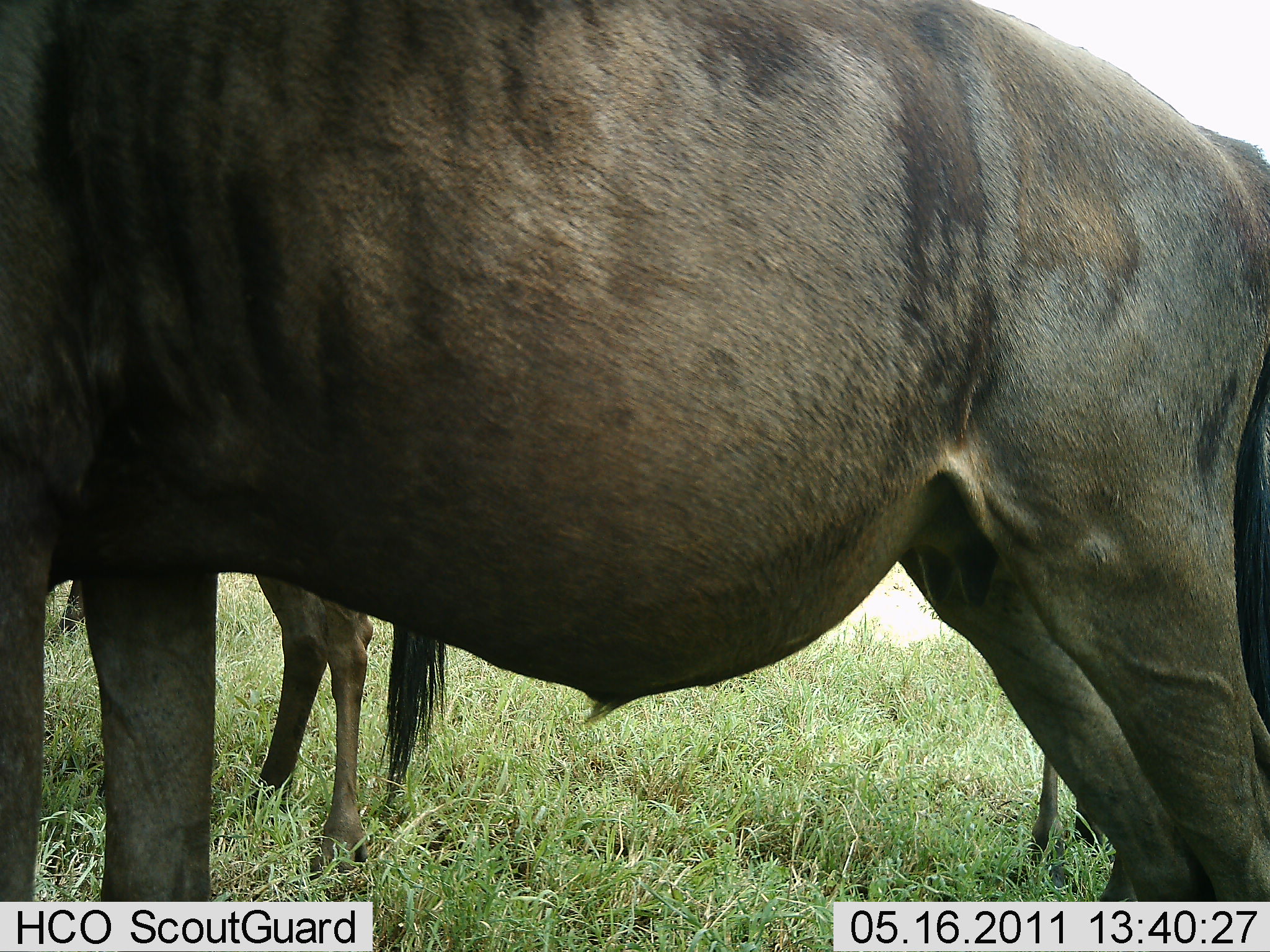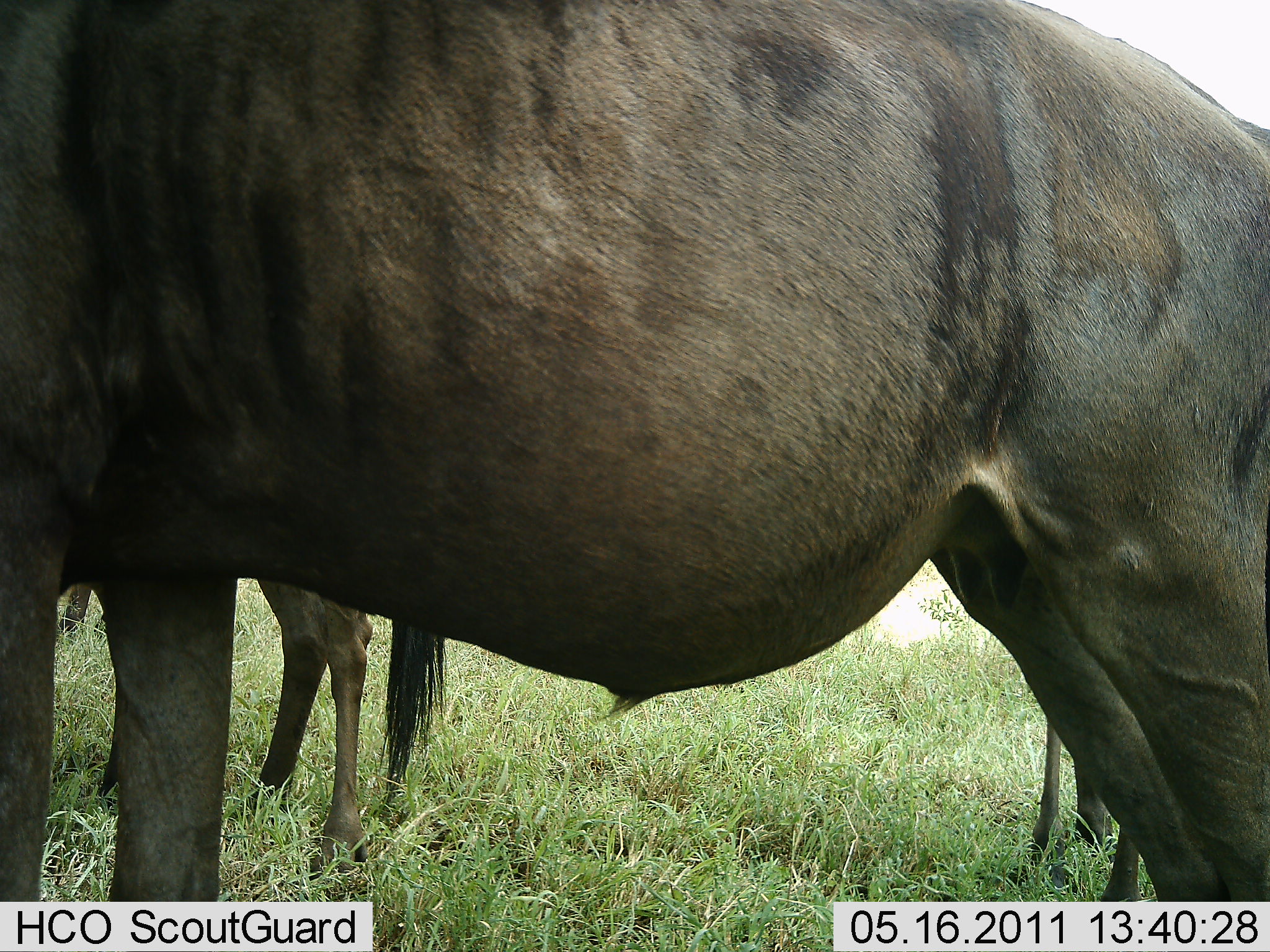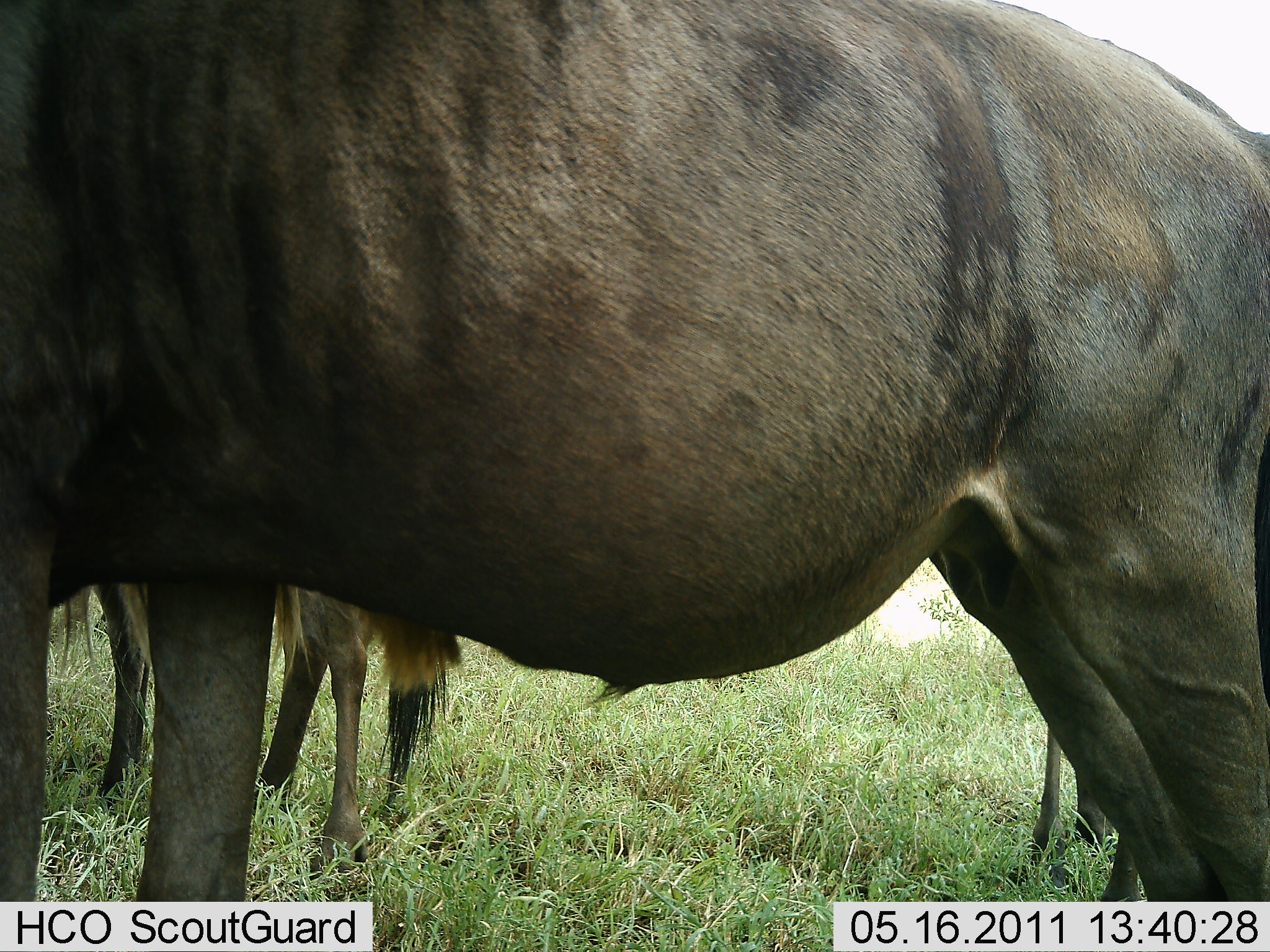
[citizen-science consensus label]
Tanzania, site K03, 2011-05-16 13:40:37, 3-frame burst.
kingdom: Animalia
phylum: Chordata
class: Mammalia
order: Artiodactyla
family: Bovidae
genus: Connochaetes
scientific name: Connochaetes taurinus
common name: blue wildebeest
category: wildebeest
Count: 3.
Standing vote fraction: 92%.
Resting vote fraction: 0%.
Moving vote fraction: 8%.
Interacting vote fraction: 0%.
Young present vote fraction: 17%.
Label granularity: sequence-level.